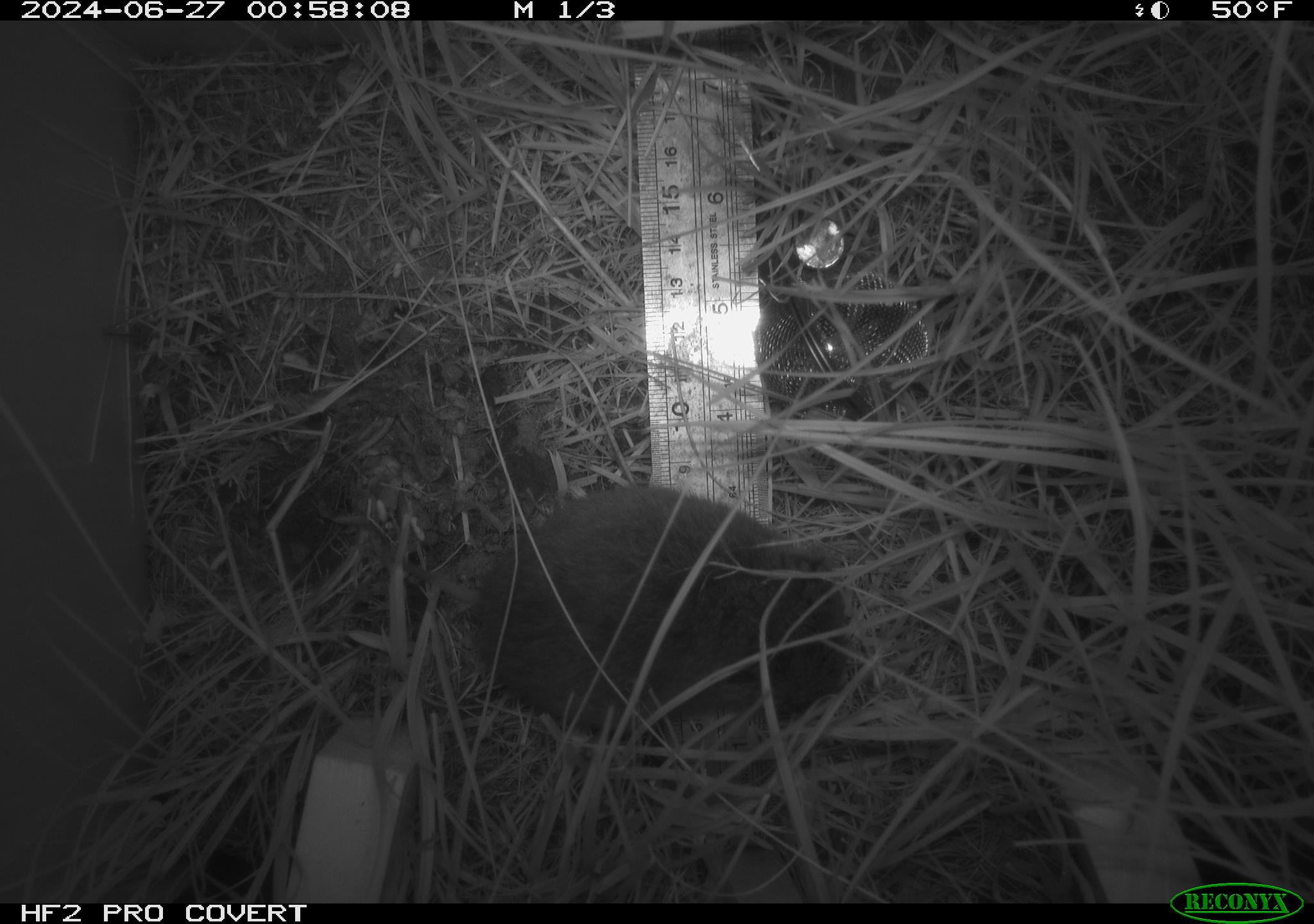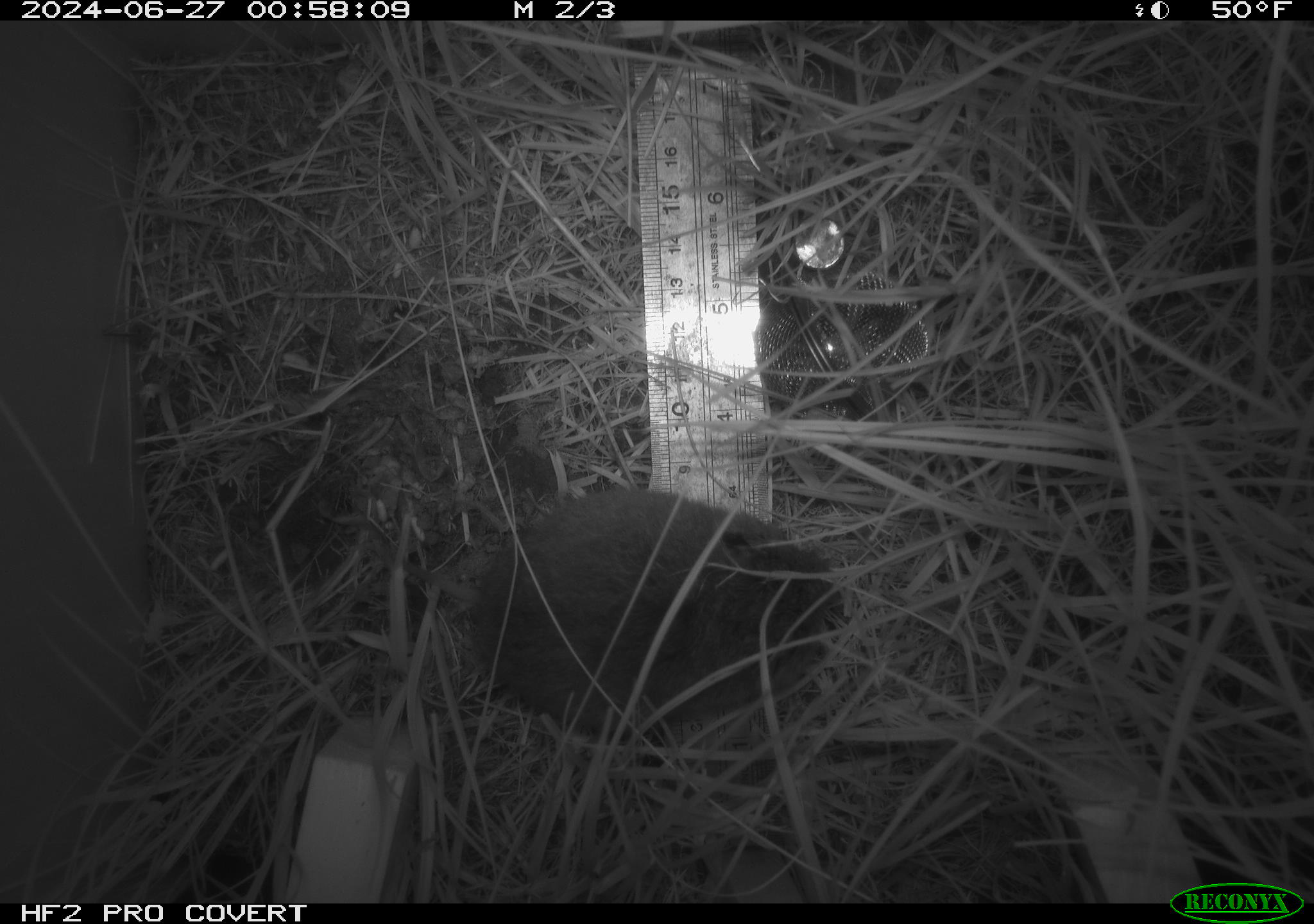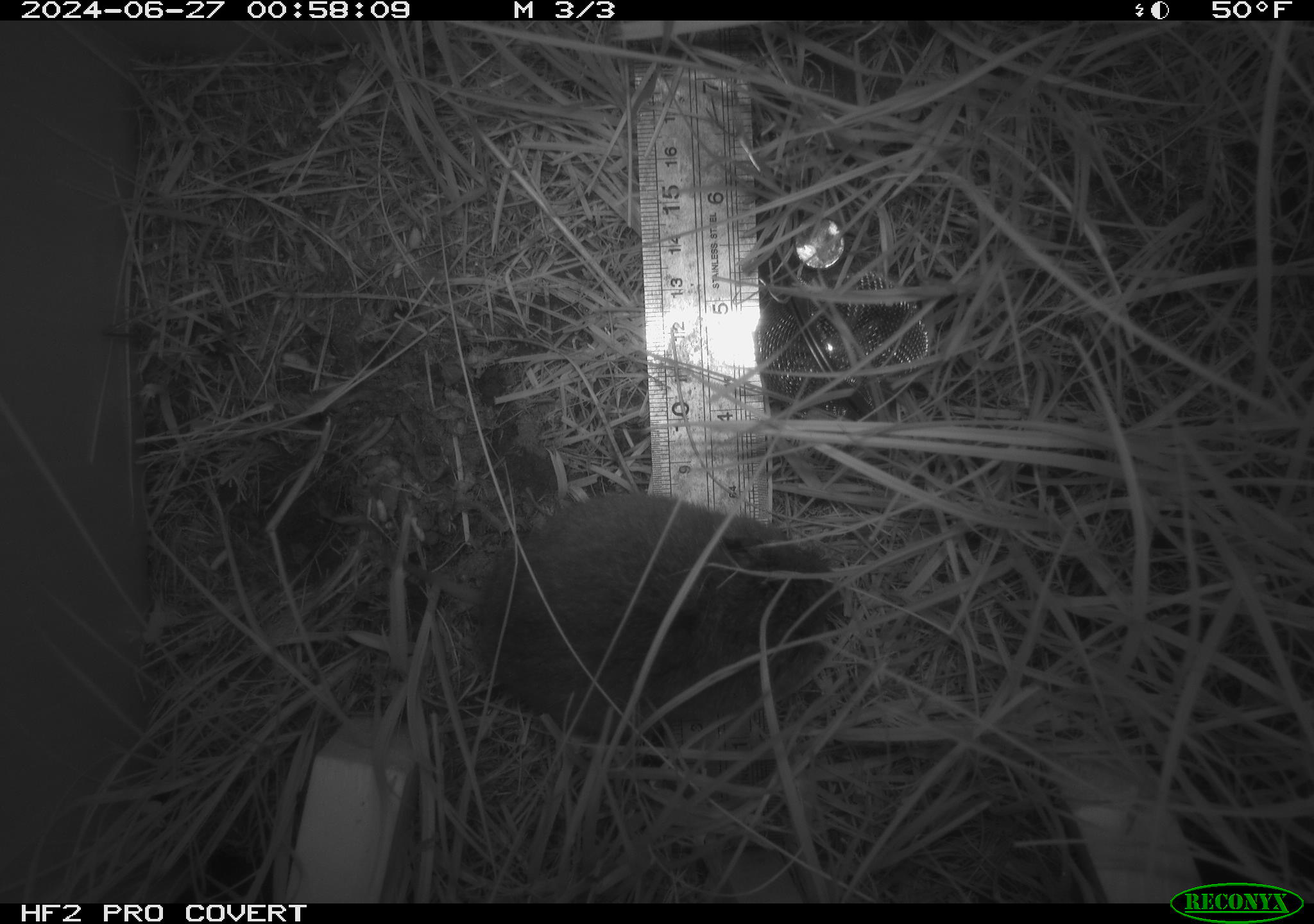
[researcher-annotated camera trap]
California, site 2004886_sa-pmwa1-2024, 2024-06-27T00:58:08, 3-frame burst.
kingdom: Animalia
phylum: Chordata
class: Mammalia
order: Rodentia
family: Cricetidae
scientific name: Arvicolinae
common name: voles, lemmings, and muskrats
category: arvicolinae subfamily